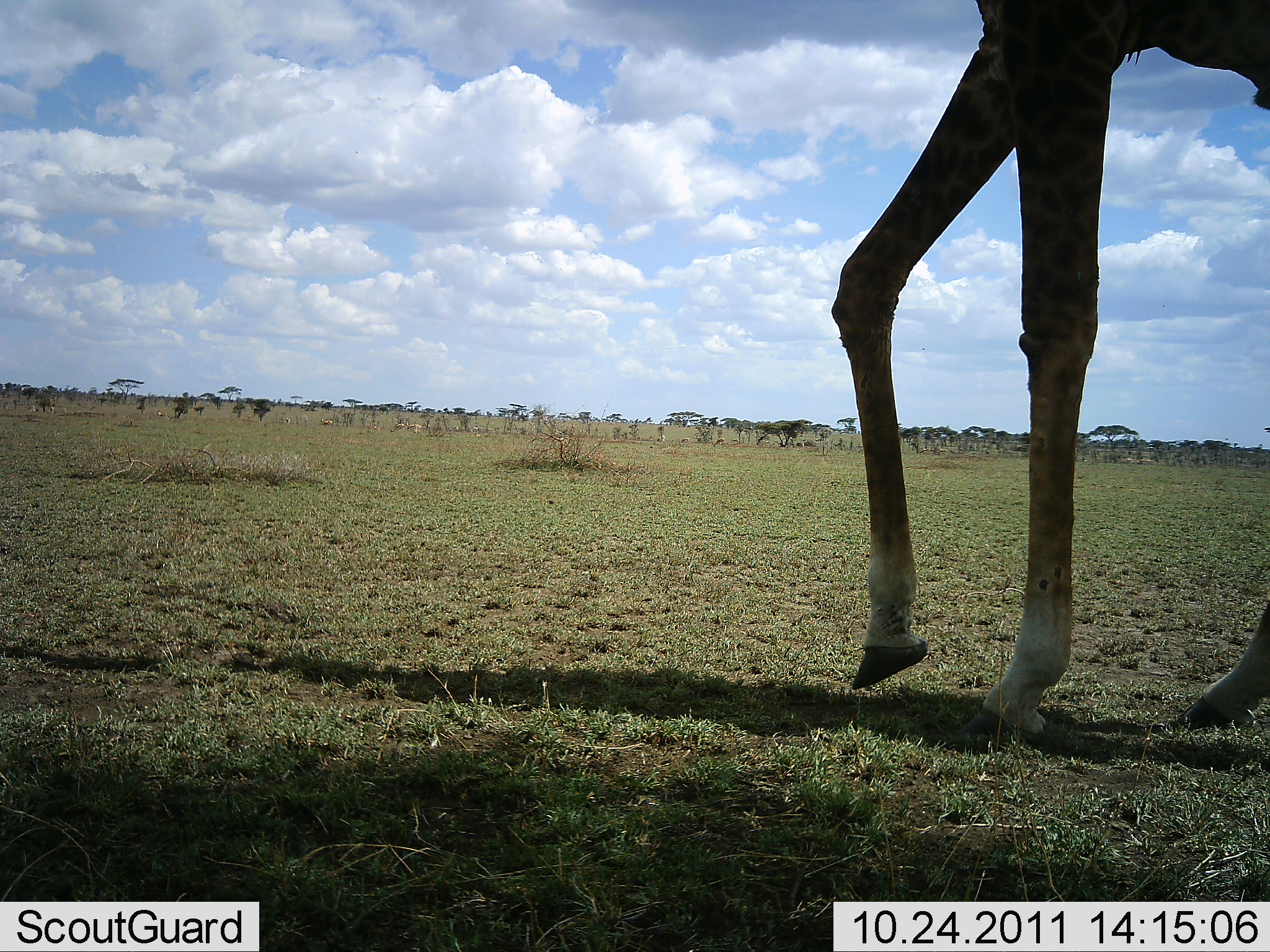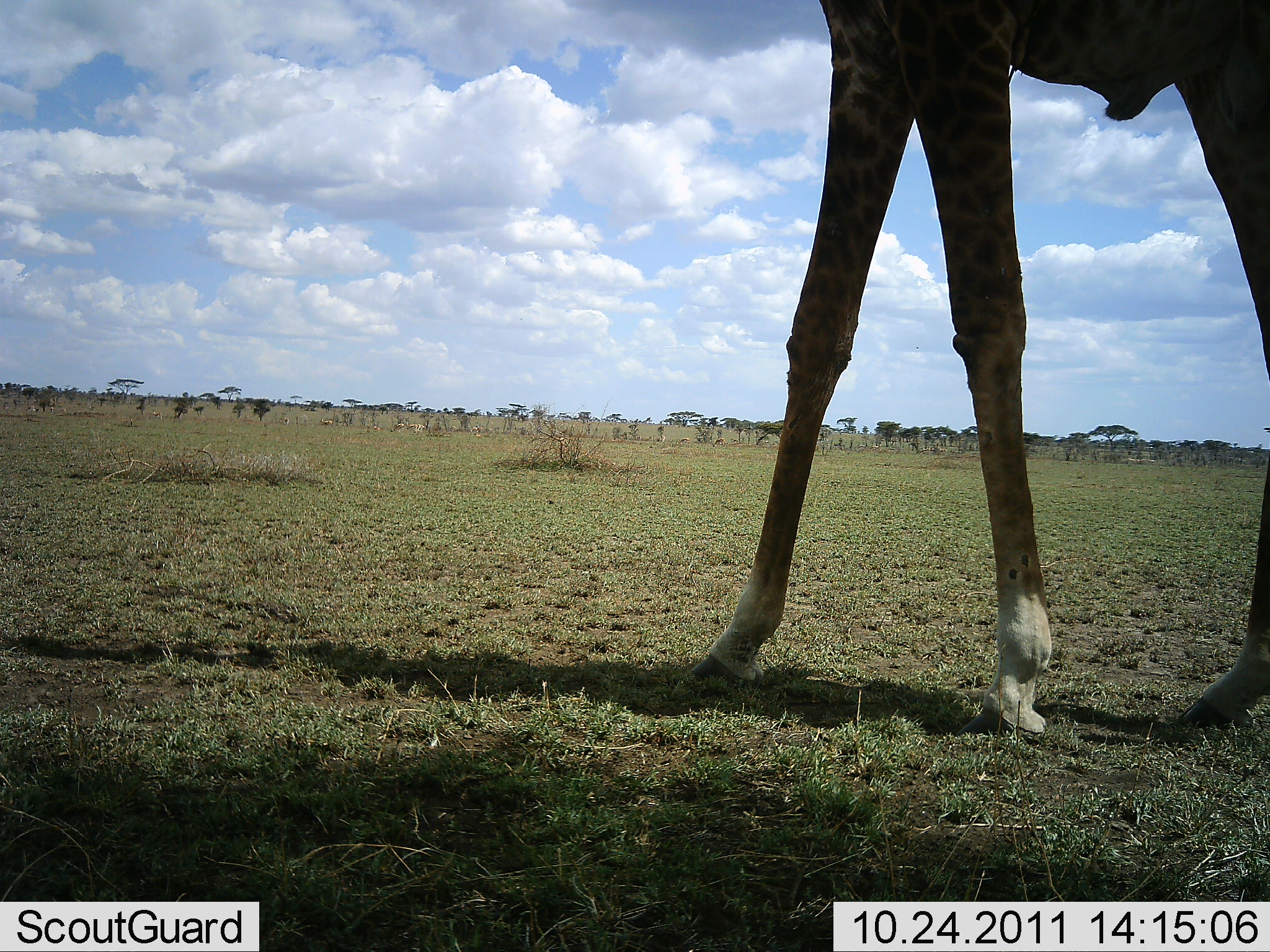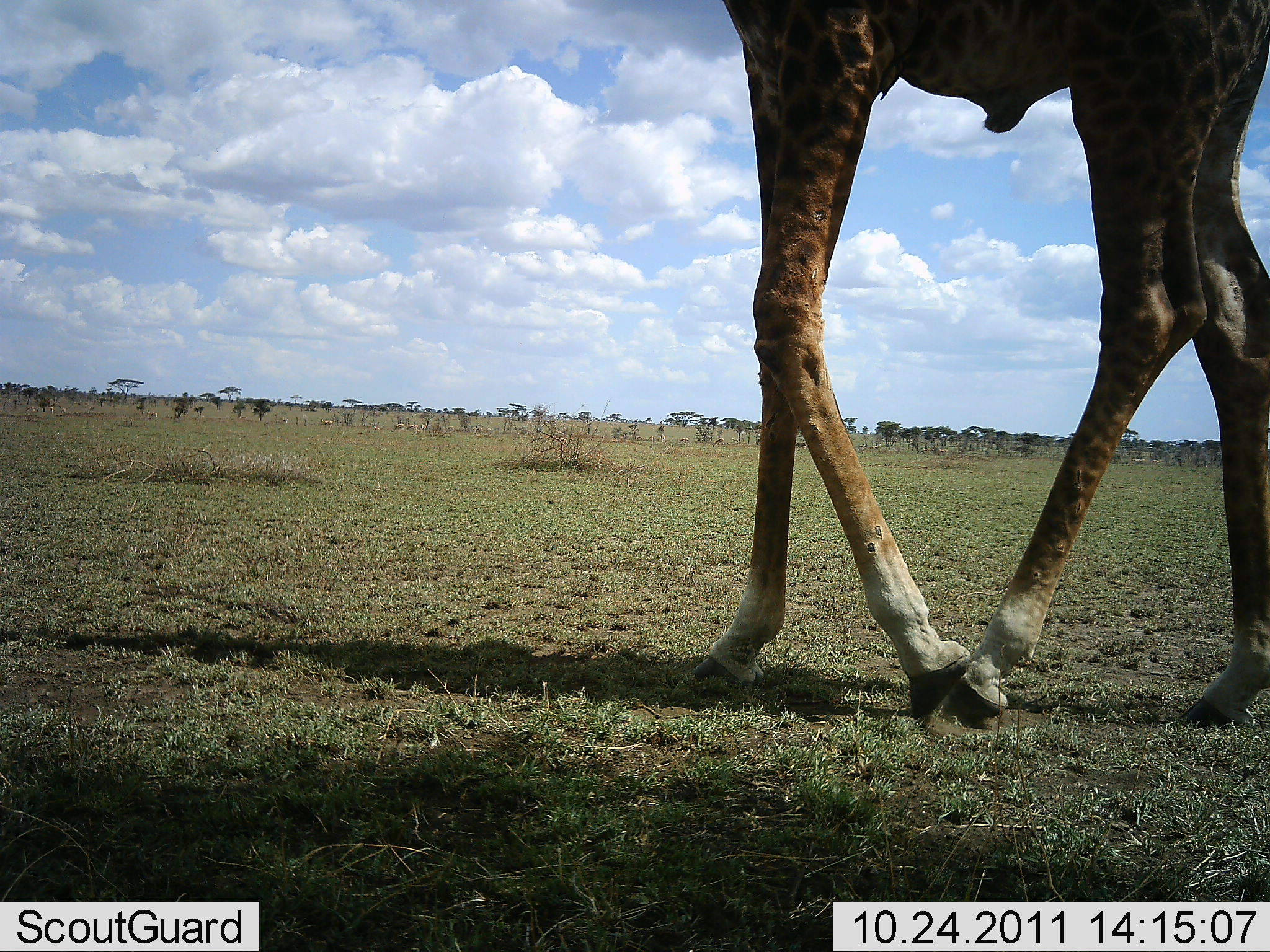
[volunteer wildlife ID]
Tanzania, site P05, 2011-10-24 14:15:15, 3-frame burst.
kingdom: Animalia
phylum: Chordata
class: Mammalia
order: Artiodactyla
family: Giraffidae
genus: Giraffa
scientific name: Giraffa camelopardalis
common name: giraffe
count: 1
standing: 9%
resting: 0%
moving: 91%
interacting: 0%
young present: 0%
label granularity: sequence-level